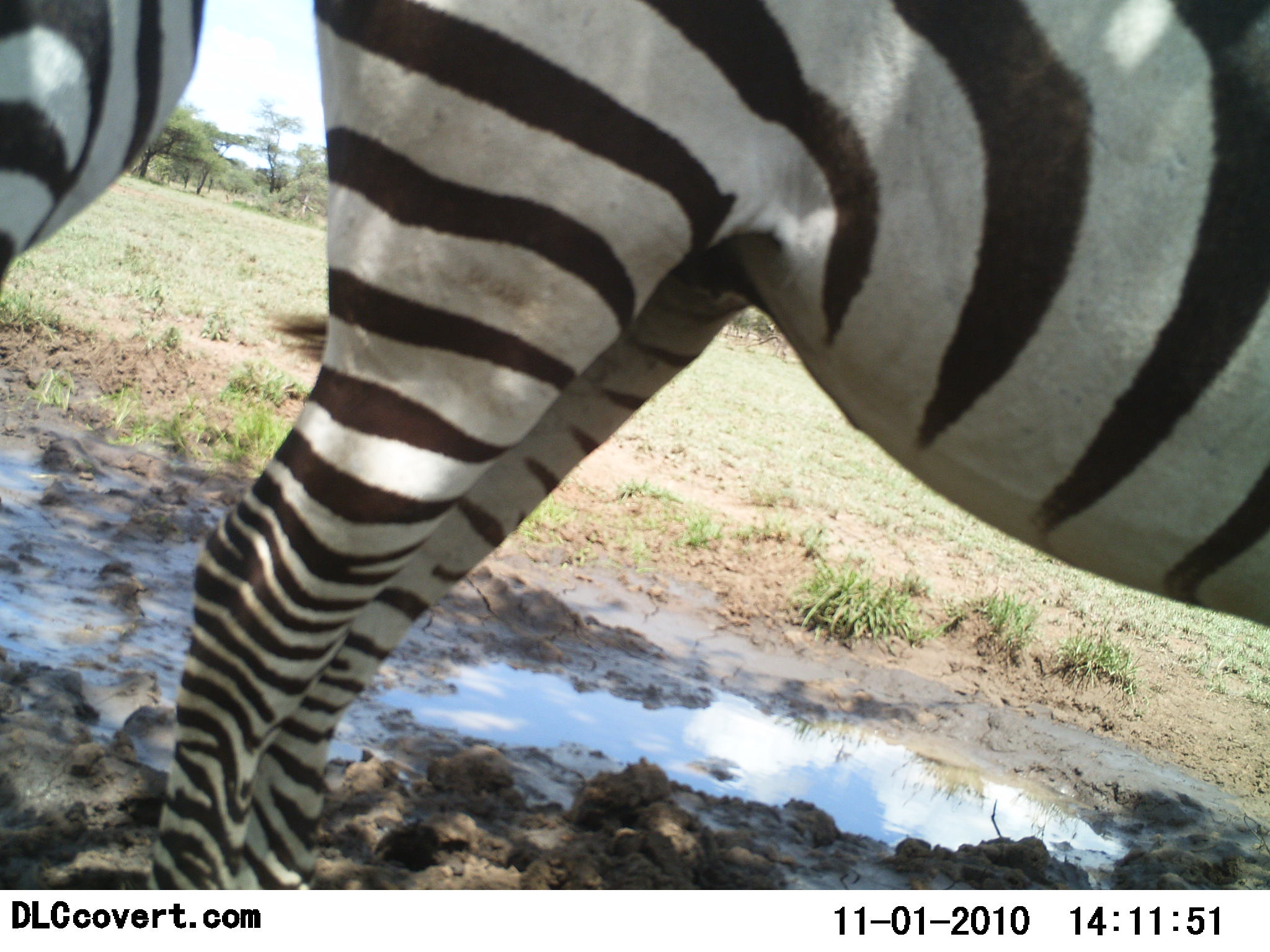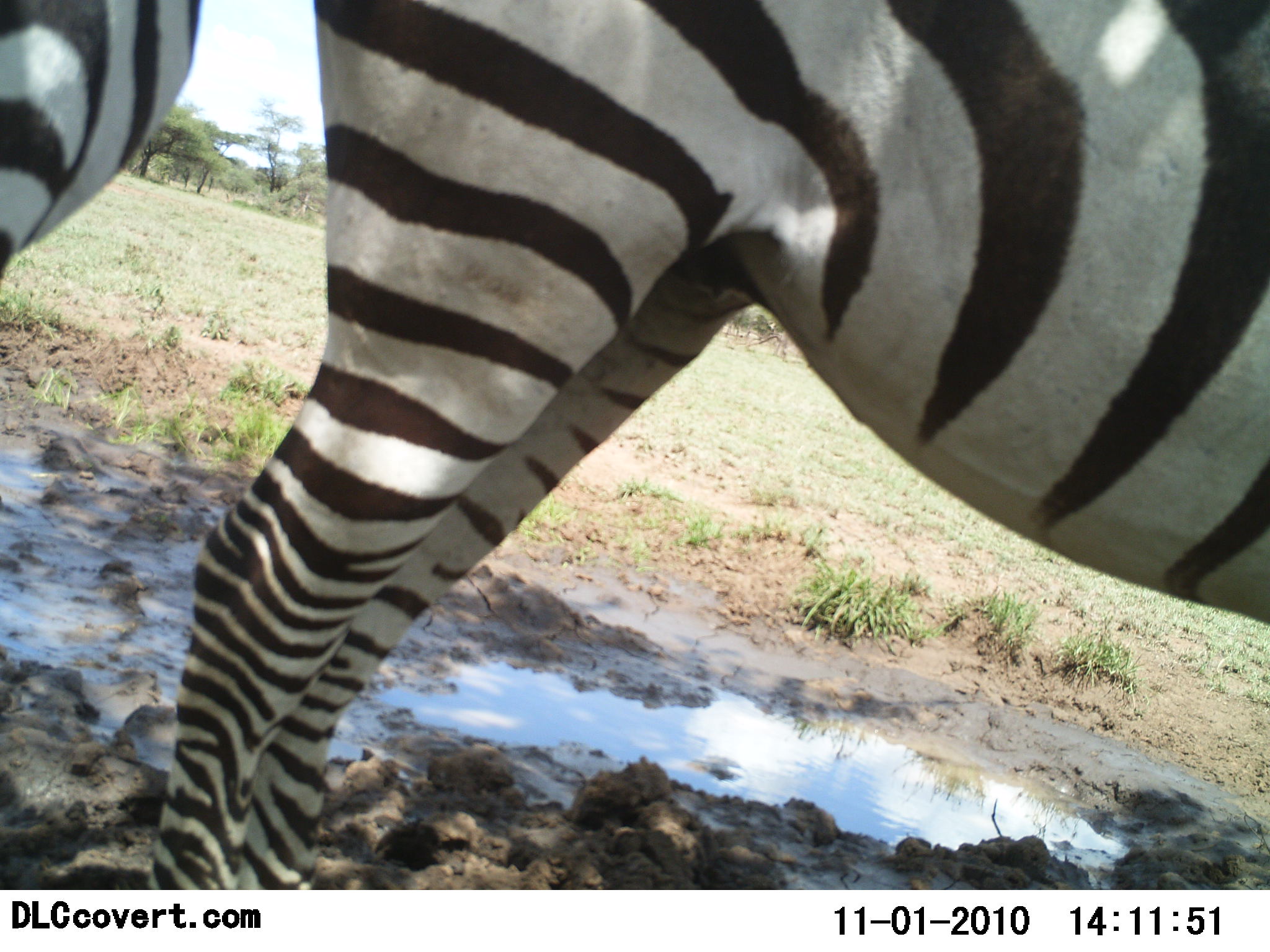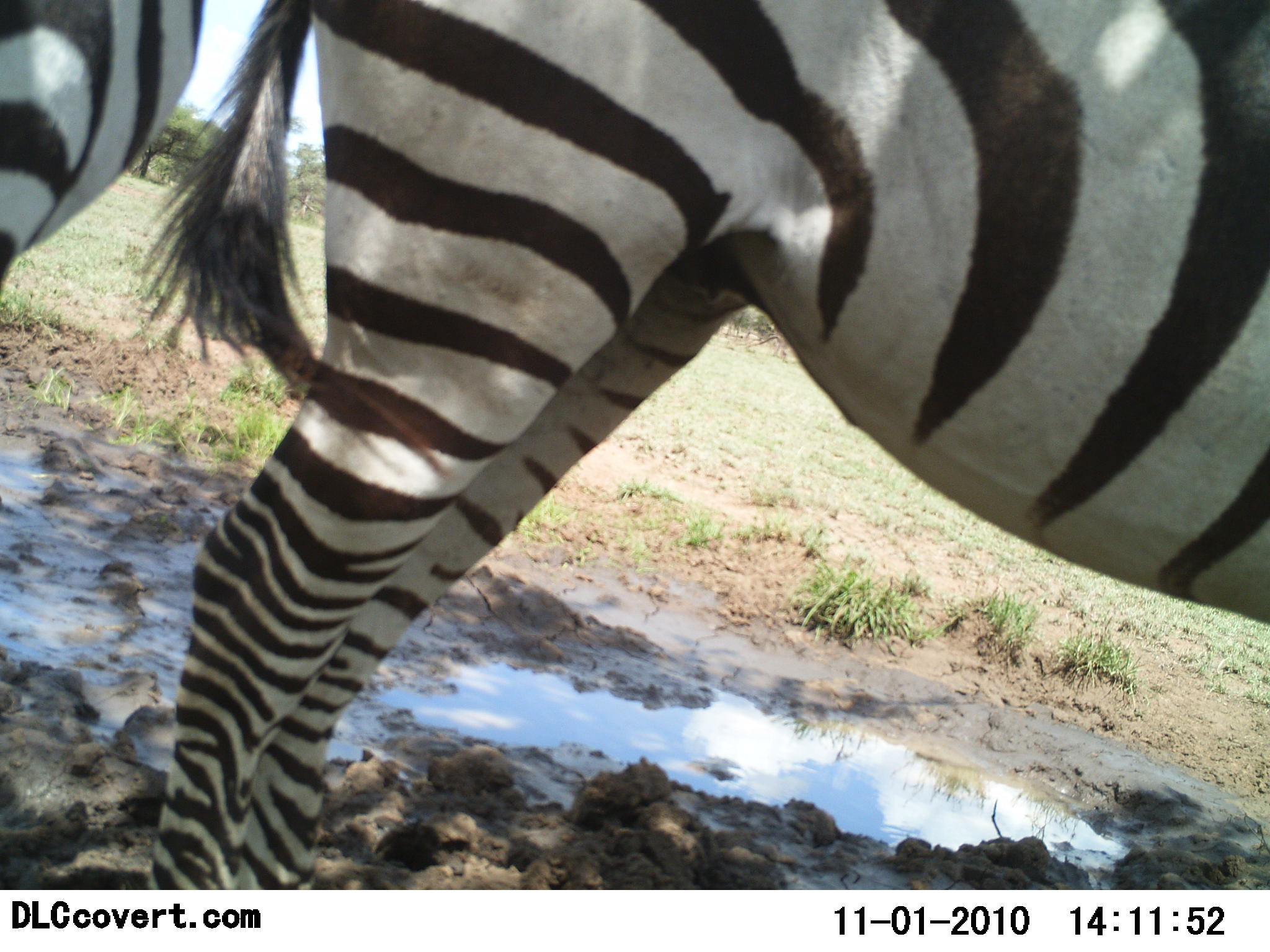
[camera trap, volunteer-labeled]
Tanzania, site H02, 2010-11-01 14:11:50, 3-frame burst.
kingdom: Animalia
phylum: Chordata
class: Mammalia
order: Perissodactyla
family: Equidae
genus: Equus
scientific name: Equus quagga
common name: plains zebra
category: zebra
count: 2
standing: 100%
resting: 0%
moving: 0%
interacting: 0%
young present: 0%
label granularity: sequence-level